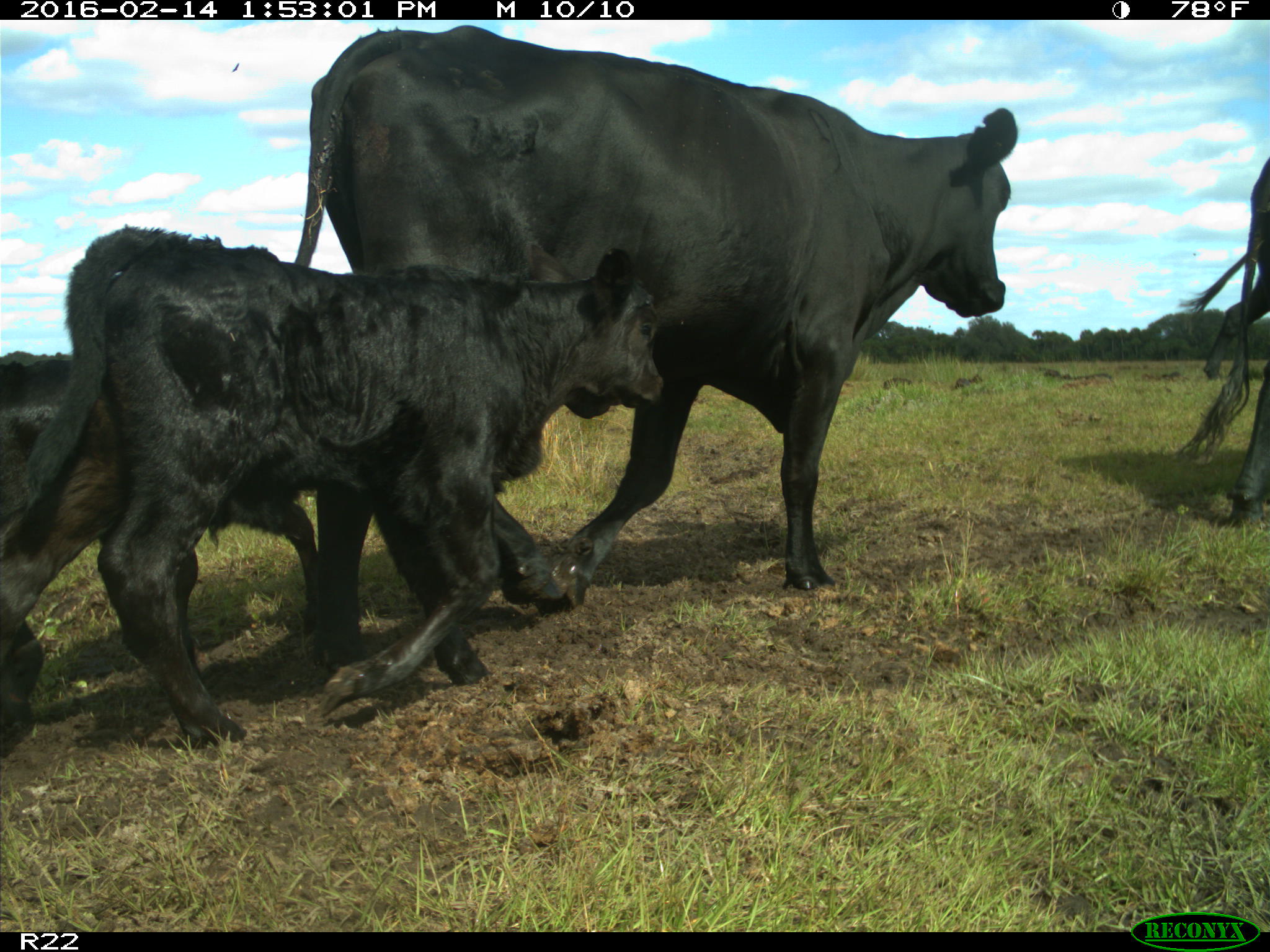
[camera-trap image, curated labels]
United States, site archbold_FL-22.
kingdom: Animalia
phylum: Chordata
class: Mammalia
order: Artiodactyla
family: Bovidae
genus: Bos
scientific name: Bos taurus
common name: domestic cow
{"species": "Bos taurus (domestic cow)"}